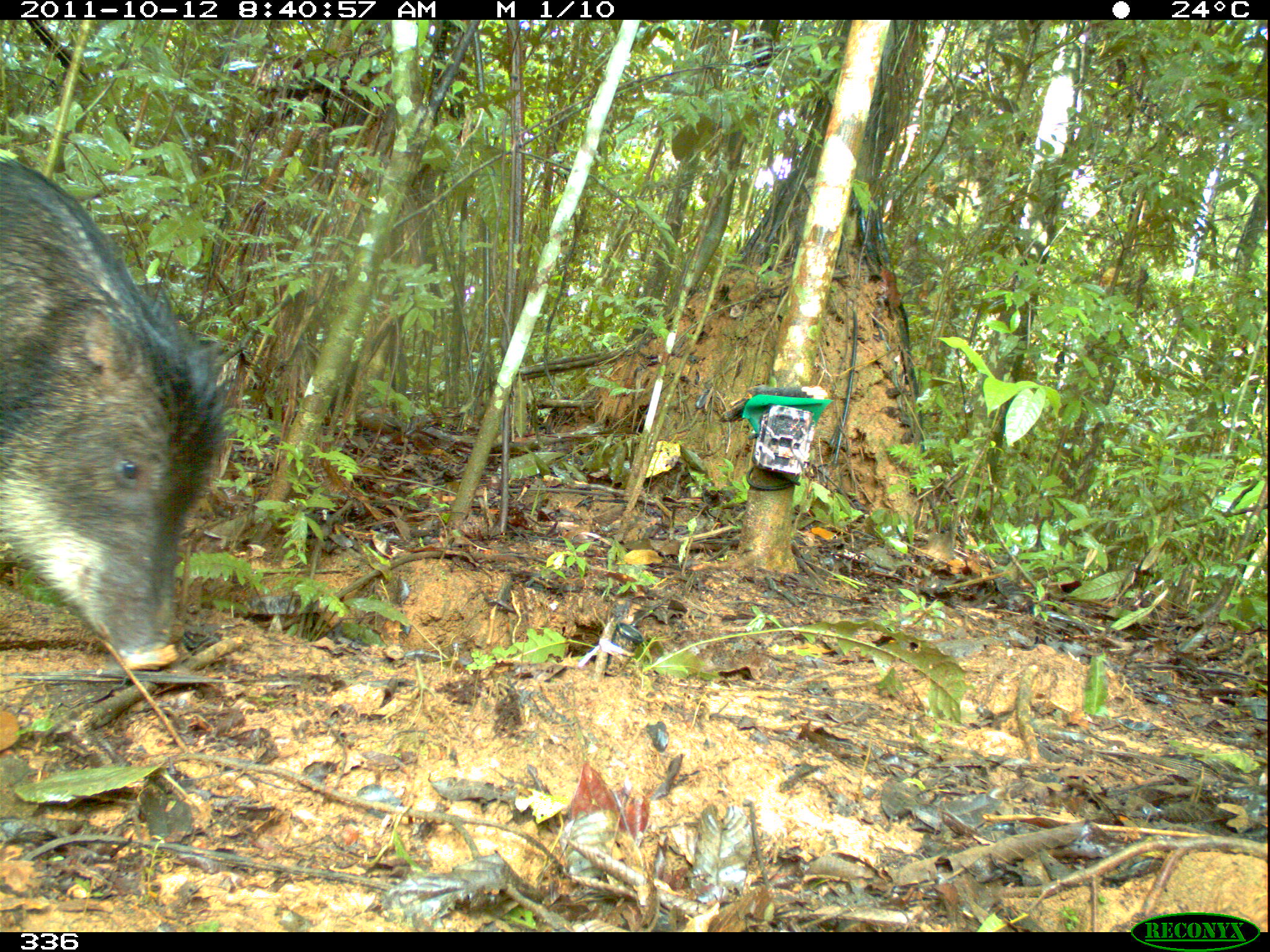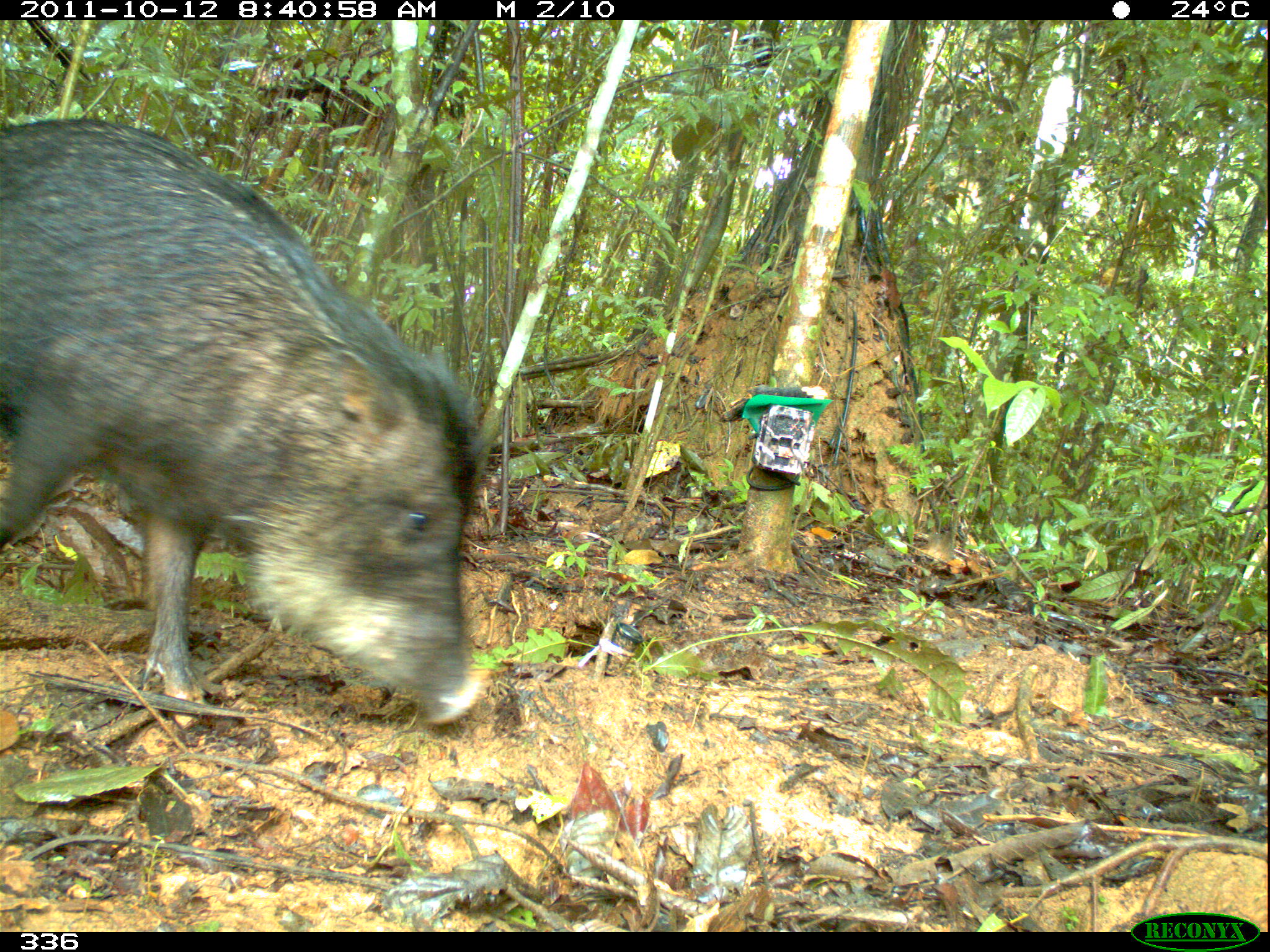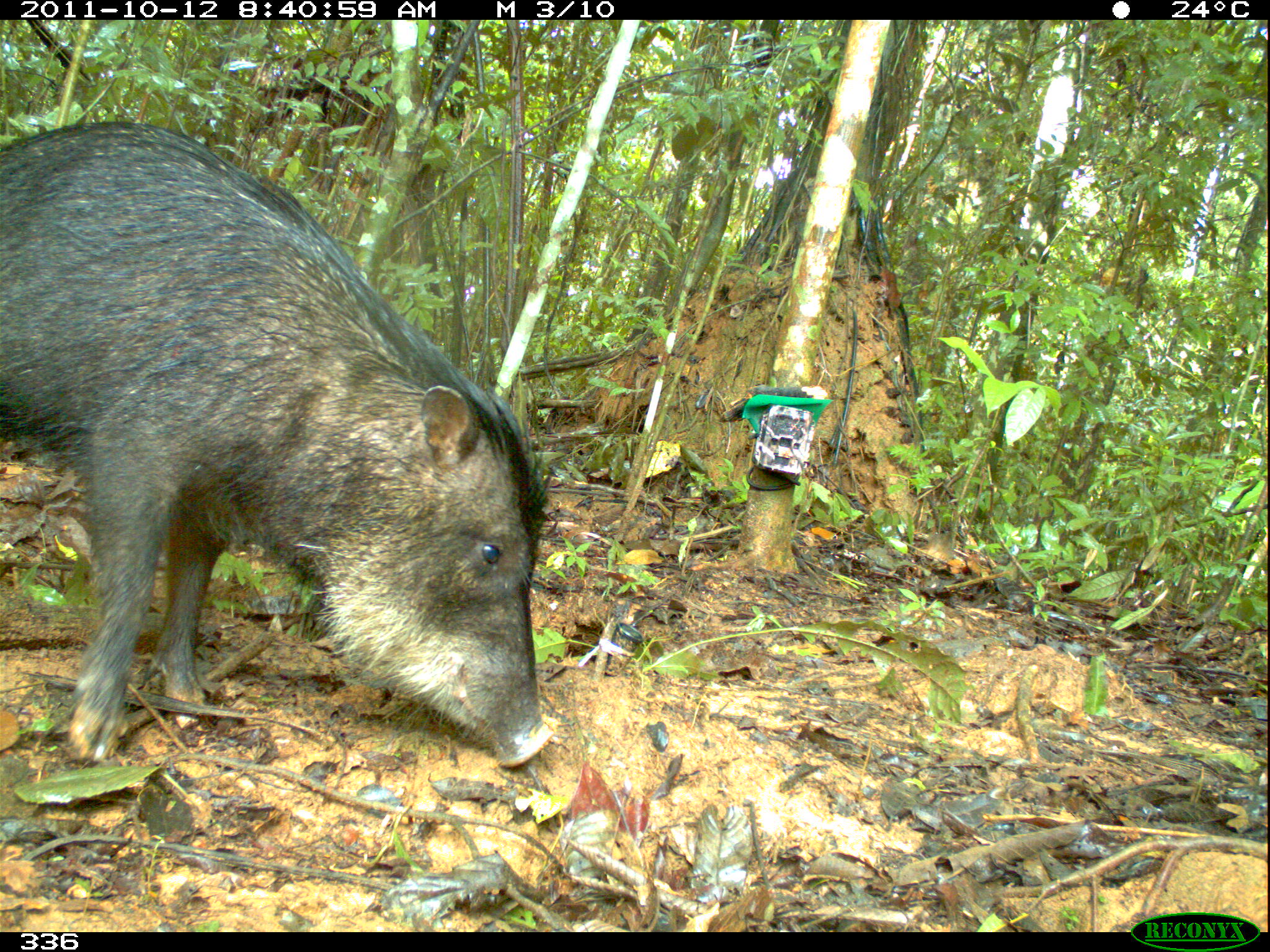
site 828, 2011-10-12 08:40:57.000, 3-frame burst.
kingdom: Animalia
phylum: Chordata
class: Mammalia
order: Artiodactyla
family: Tayassuidae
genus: Tayassu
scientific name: Tayassu pecari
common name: white-lipped peccary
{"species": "Tayassu pecari (white-lipped peccary)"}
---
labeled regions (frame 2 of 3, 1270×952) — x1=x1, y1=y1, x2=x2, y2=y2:
tayassu pecari: x1=0, y1=114, x2=484, y2=729